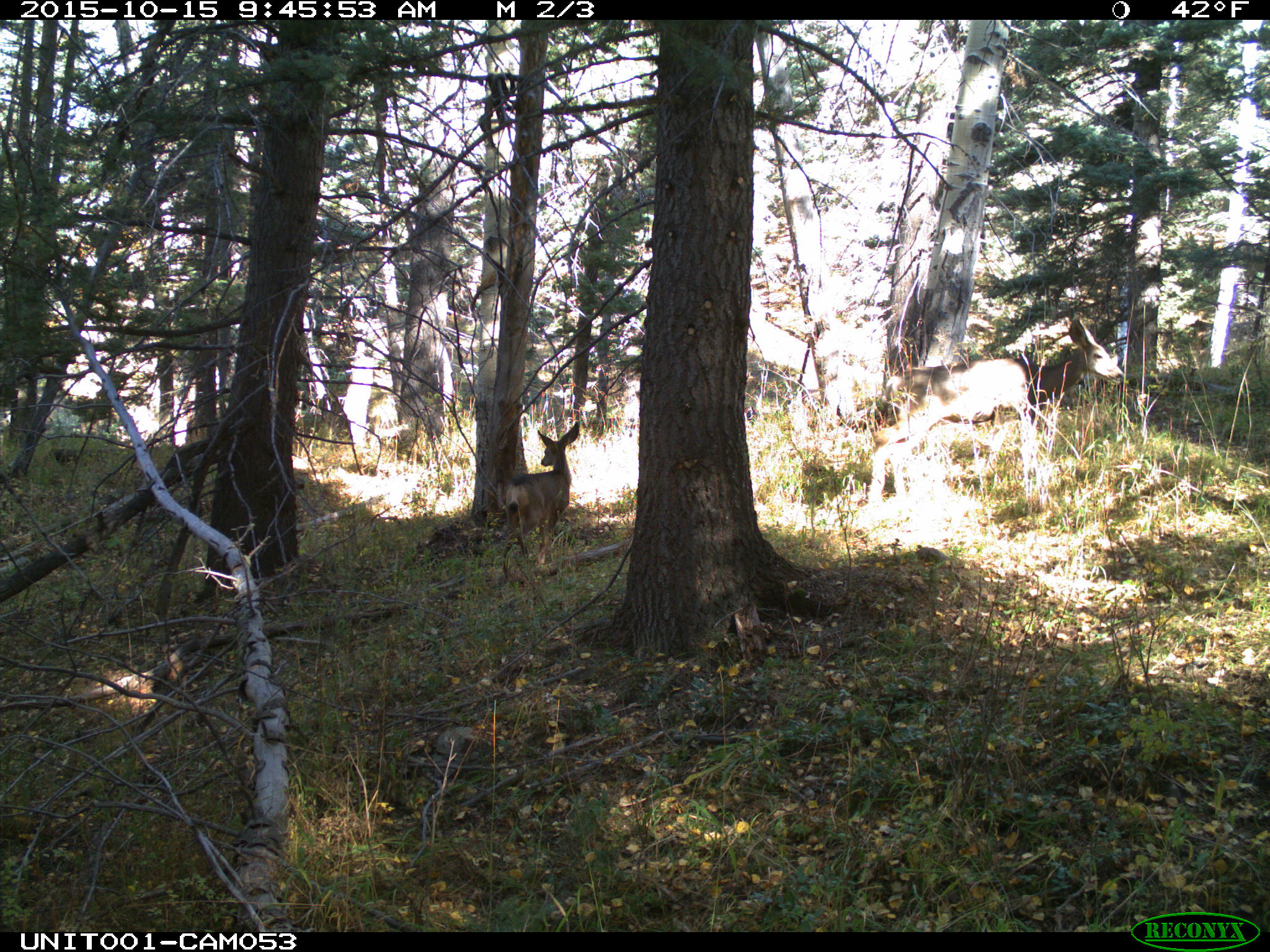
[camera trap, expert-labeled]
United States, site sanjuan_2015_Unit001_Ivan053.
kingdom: Animalia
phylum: Chordata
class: Mammalia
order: Artiodactyla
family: Cervidae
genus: Odocoileus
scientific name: Odocoileus hemionus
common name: mule deer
Odocoileus hemionus (mule deer).